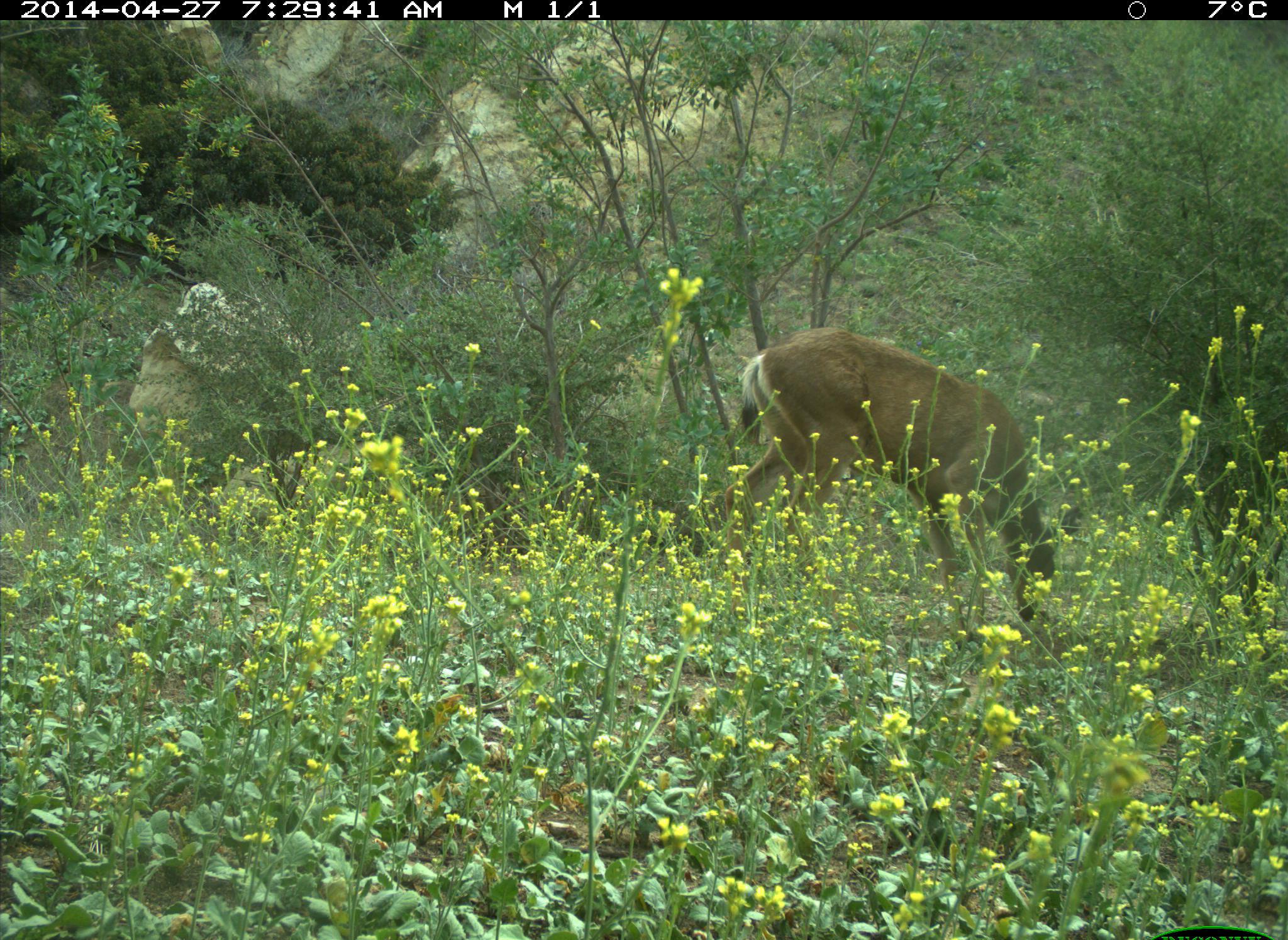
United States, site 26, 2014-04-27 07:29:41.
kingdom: Animalia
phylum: Chordata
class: Mammalia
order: Artiodactyla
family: Cervidae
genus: Odocoileus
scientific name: Odocoileus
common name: deer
Deer (Odocoileus).